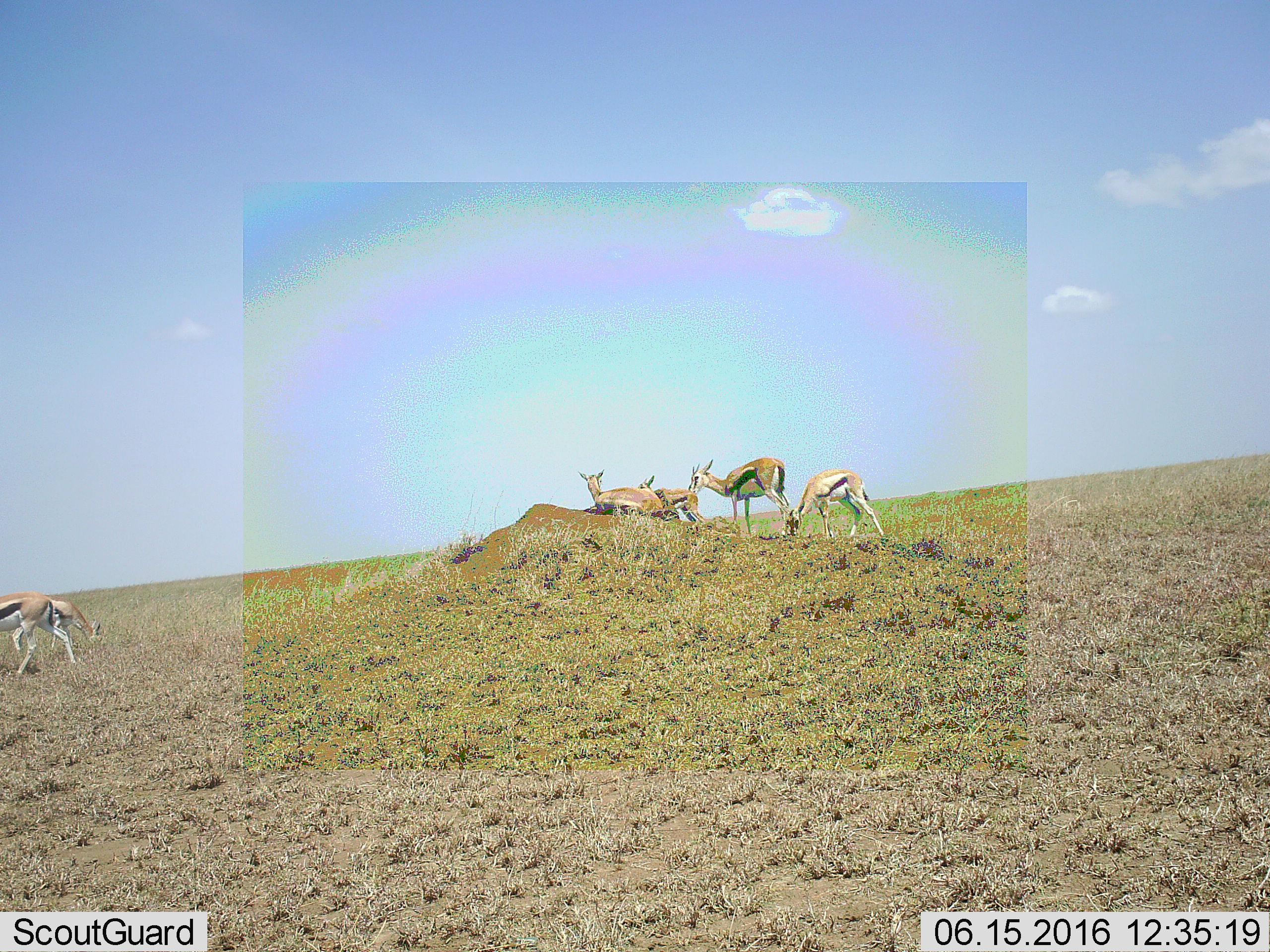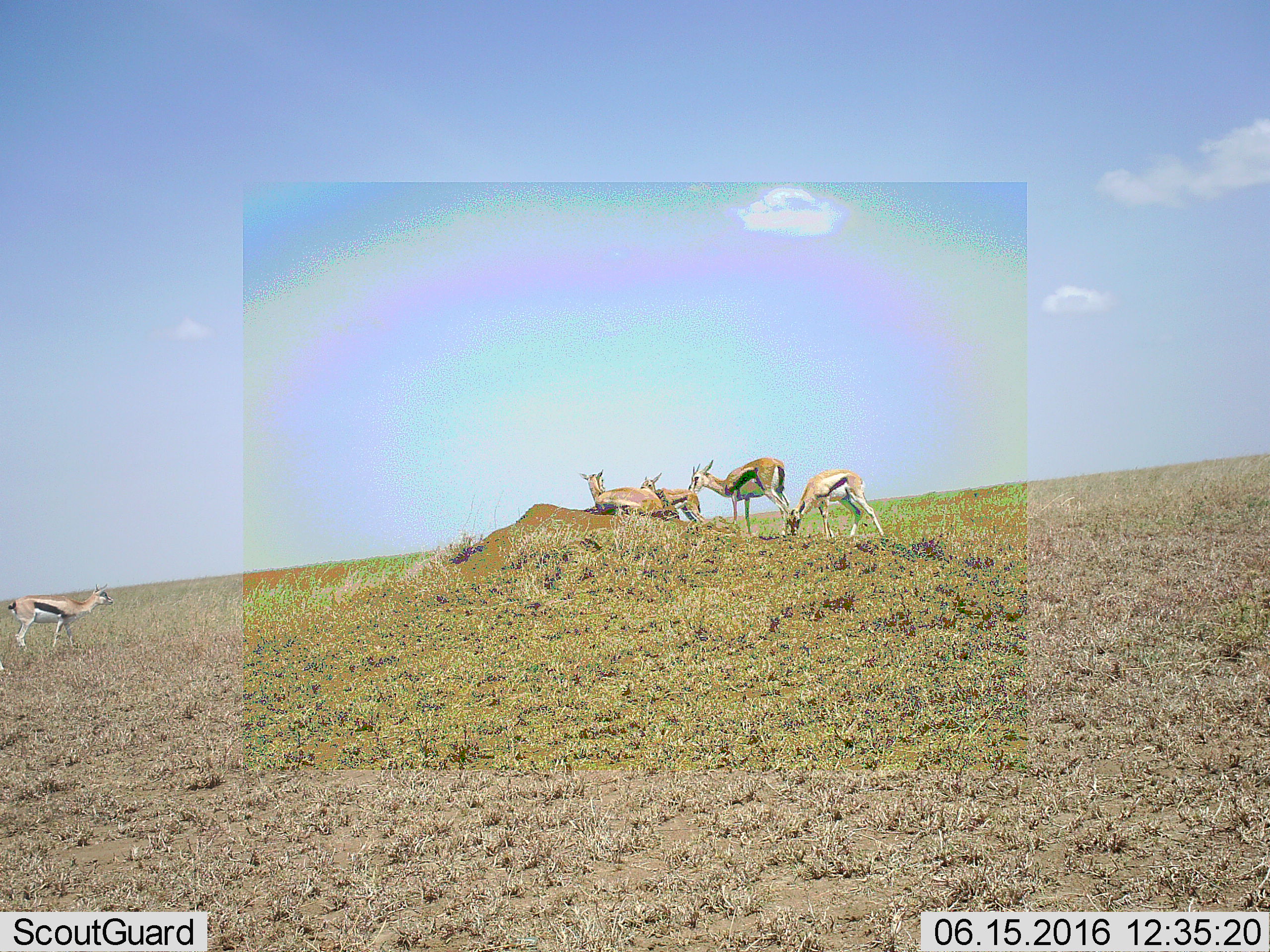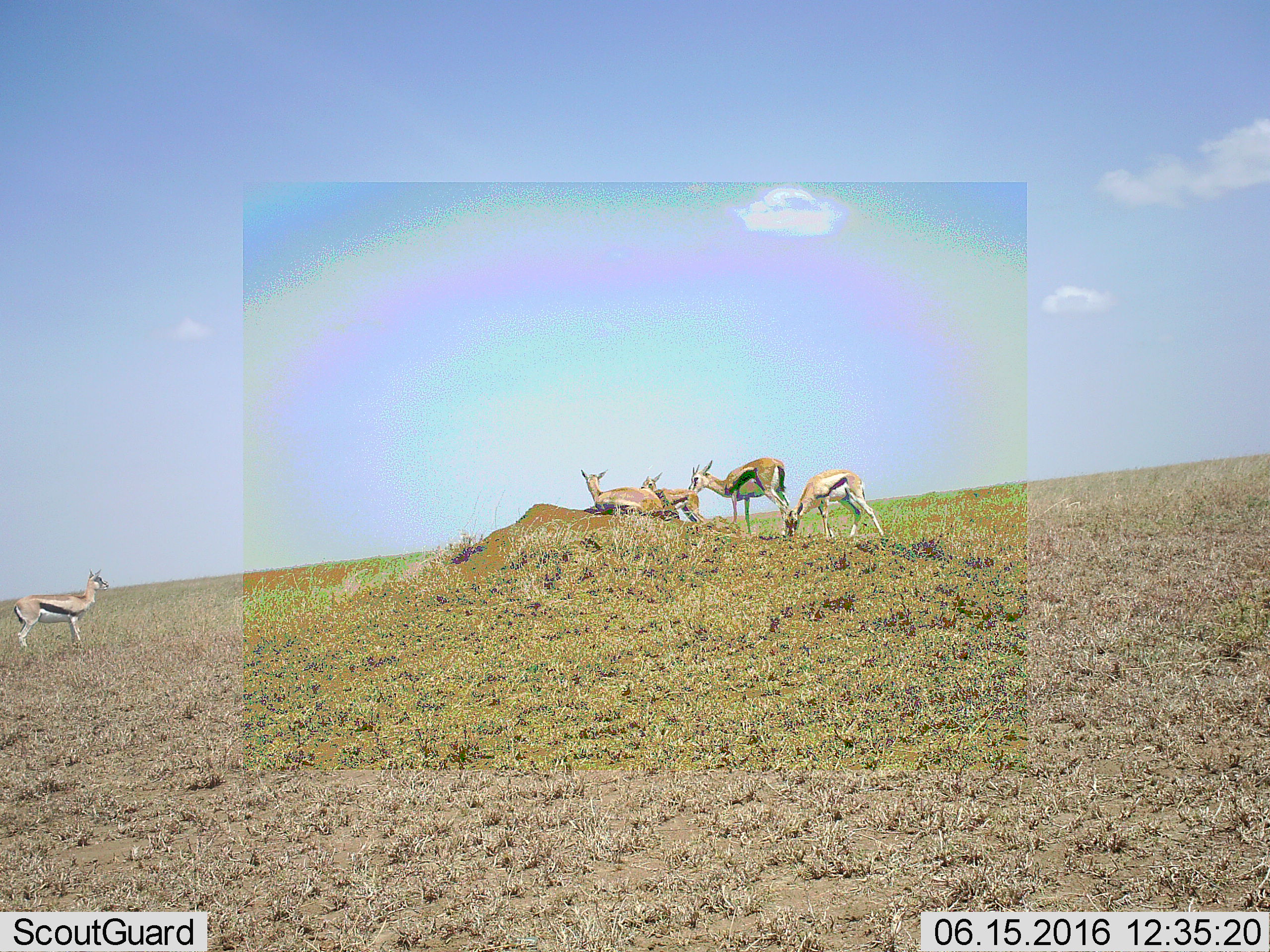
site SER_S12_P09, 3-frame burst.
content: unidentified animal